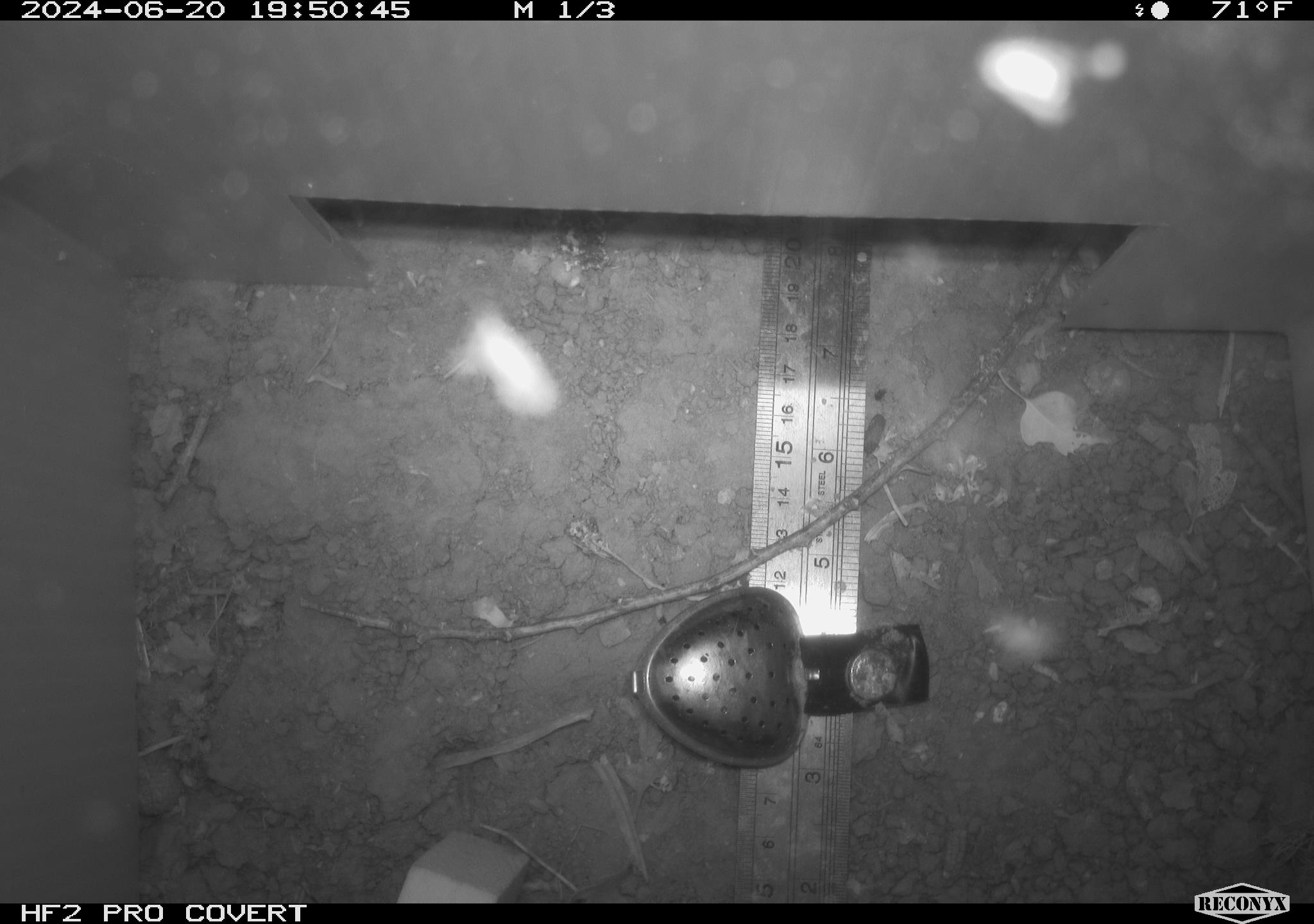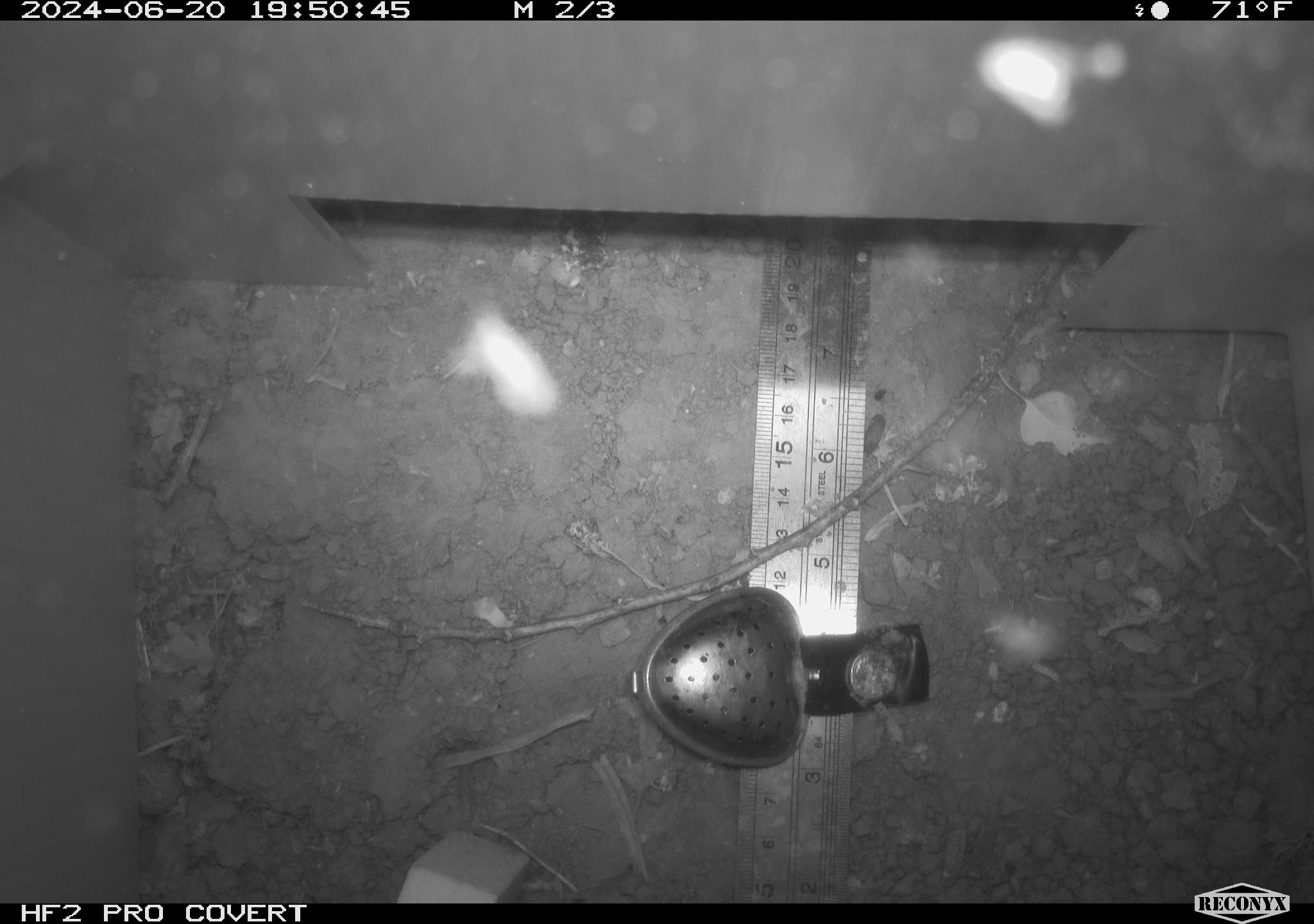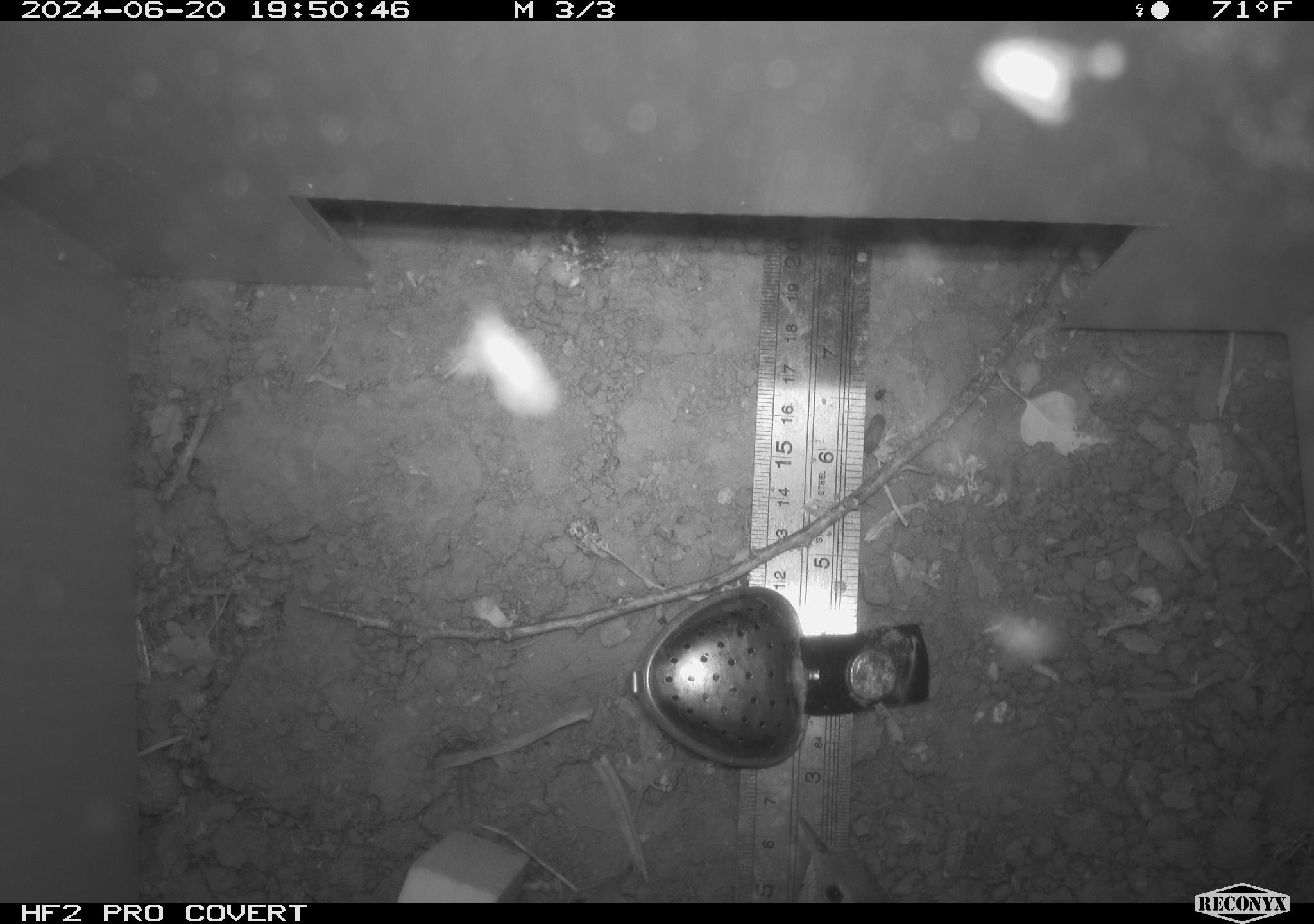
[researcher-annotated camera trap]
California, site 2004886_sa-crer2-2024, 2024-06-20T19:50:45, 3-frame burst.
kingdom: Animalia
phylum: Chordata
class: Mammalia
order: Rodentia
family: Muridae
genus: Rattus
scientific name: Rattus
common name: rat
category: rattus species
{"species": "rattus species (rat) (Rattus)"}